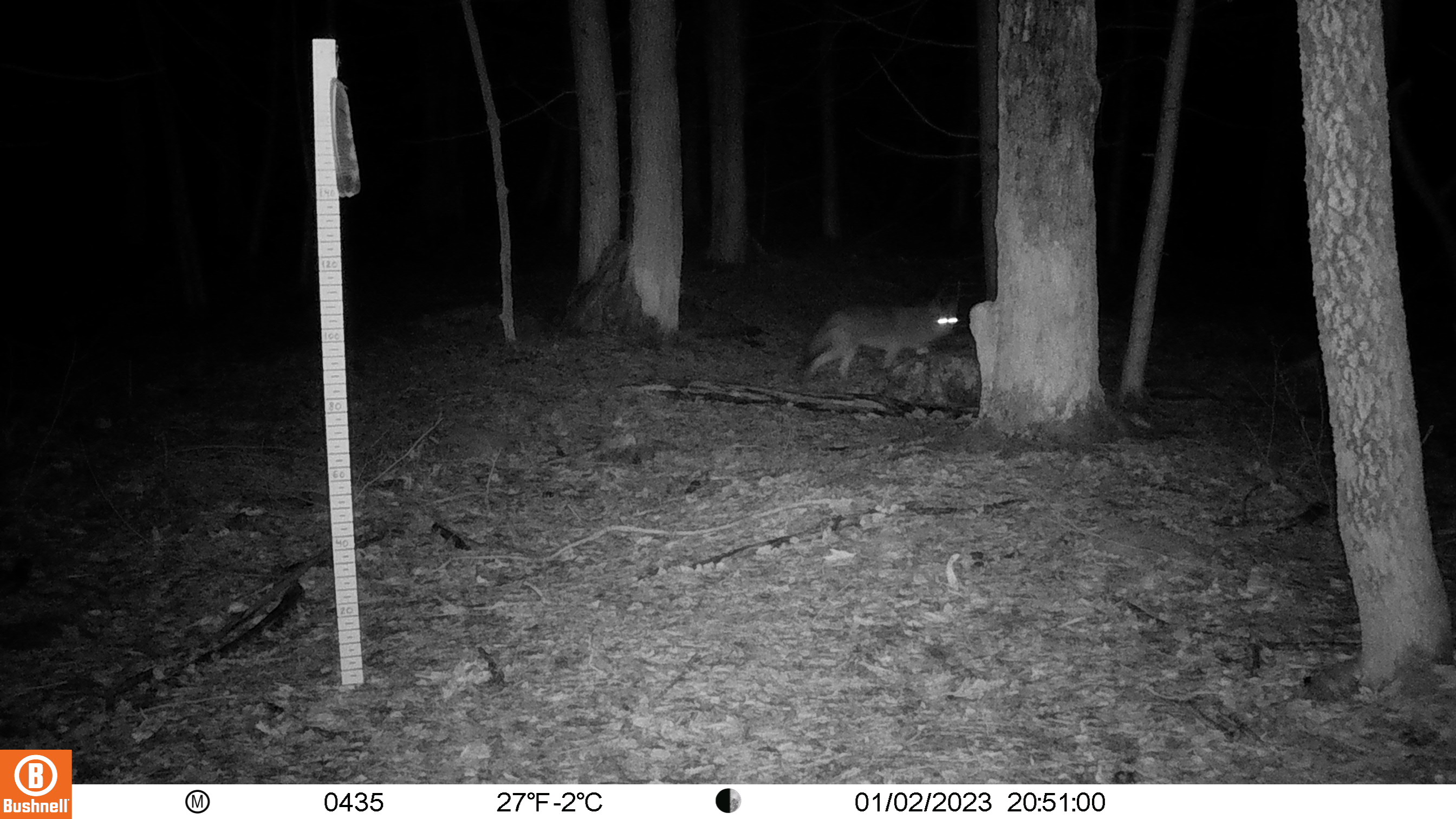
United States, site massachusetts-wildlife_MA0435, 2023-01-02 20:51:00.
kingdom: Animalia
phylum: Chordata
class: Mammalia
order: Carnivora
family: Canidae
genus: Urocyon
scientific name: Urocyon cinereoargenteus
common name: gray fox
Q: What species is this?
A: Gray fox (Urocyon cinereoargenteus).